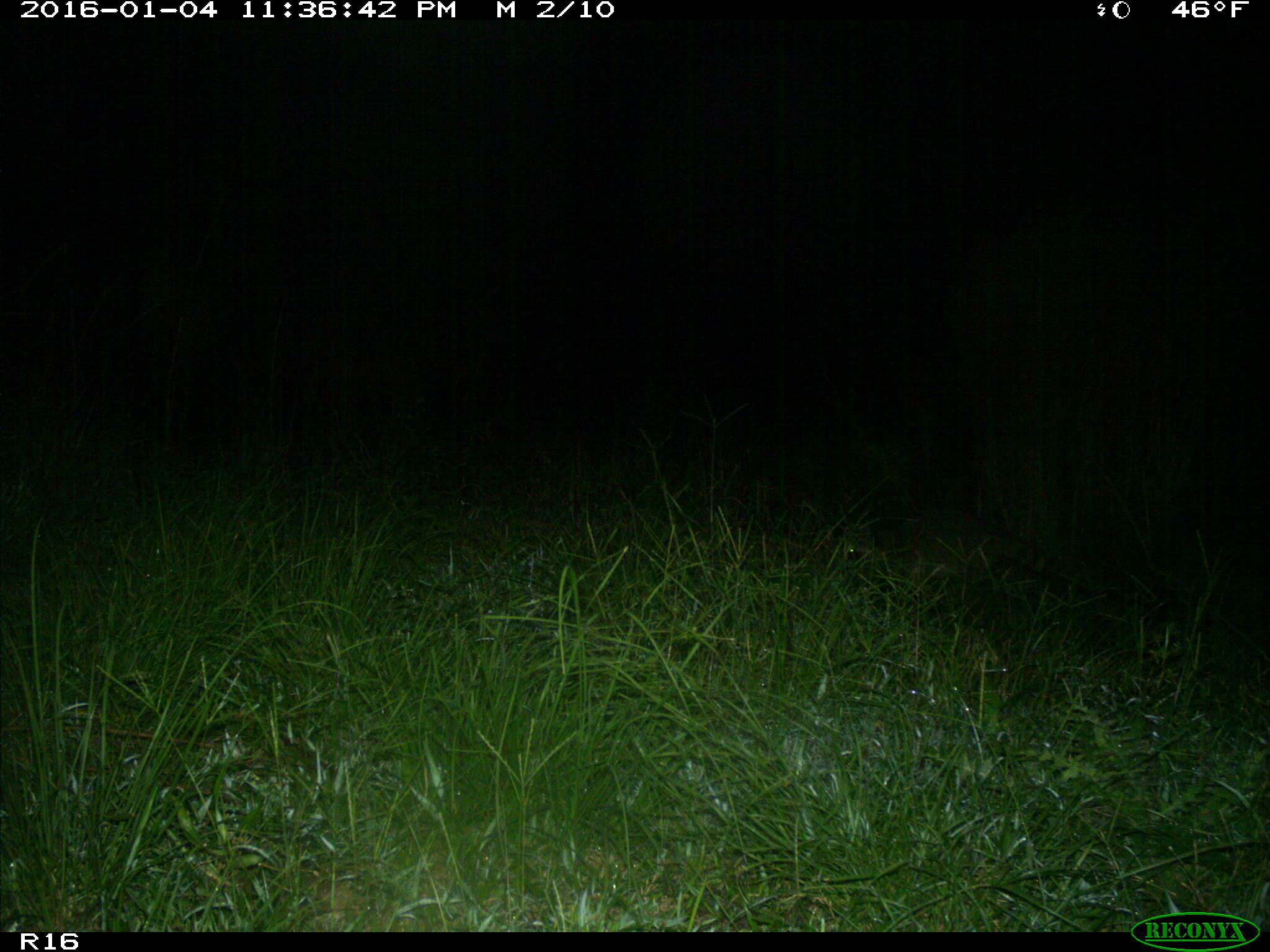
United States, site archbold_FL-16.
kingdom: Animalia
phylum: Chordata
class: Mammalia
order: Carnivora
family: Procyonidae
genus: Procyon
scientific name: Procyon lotor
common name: common raccoon